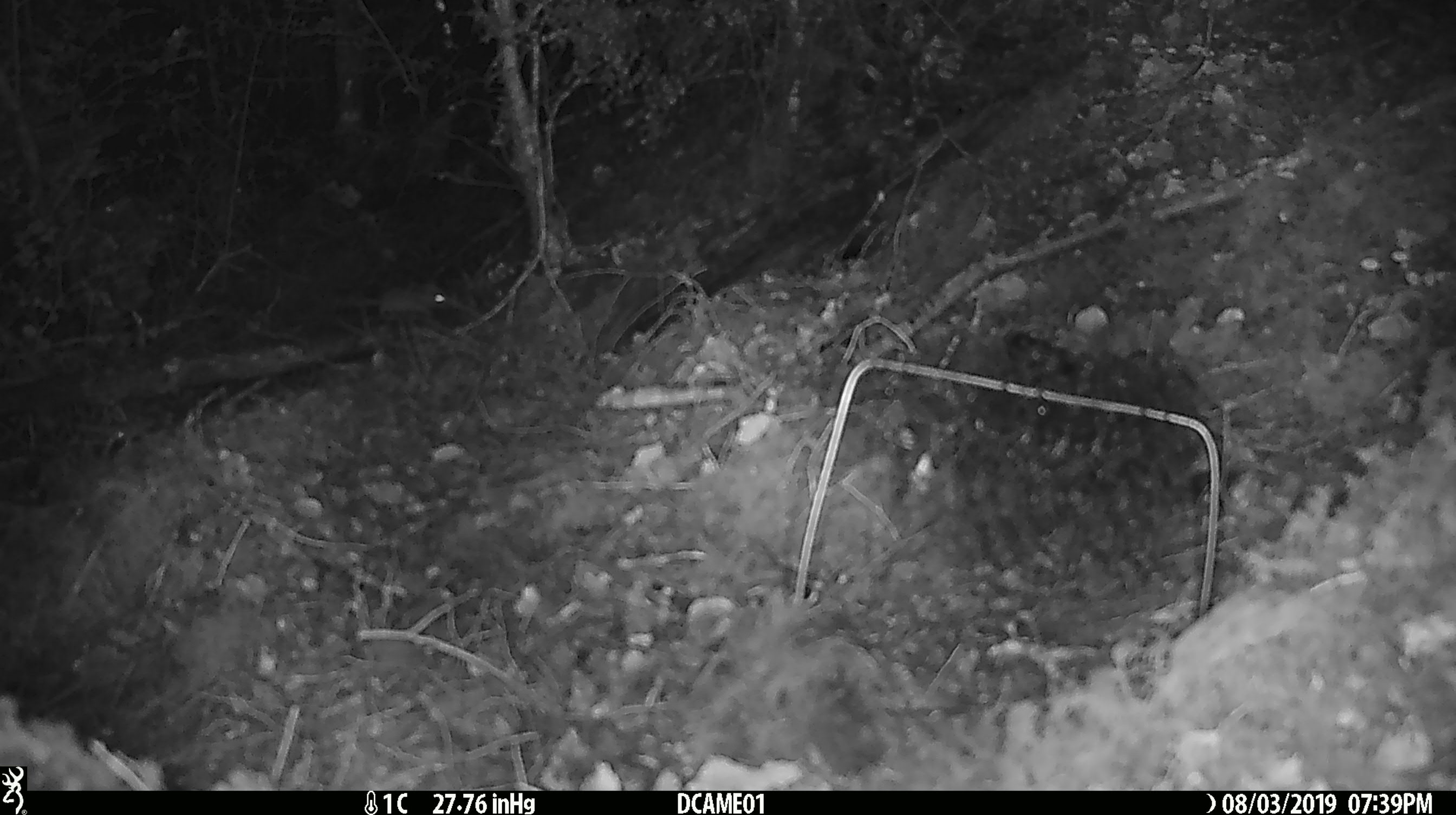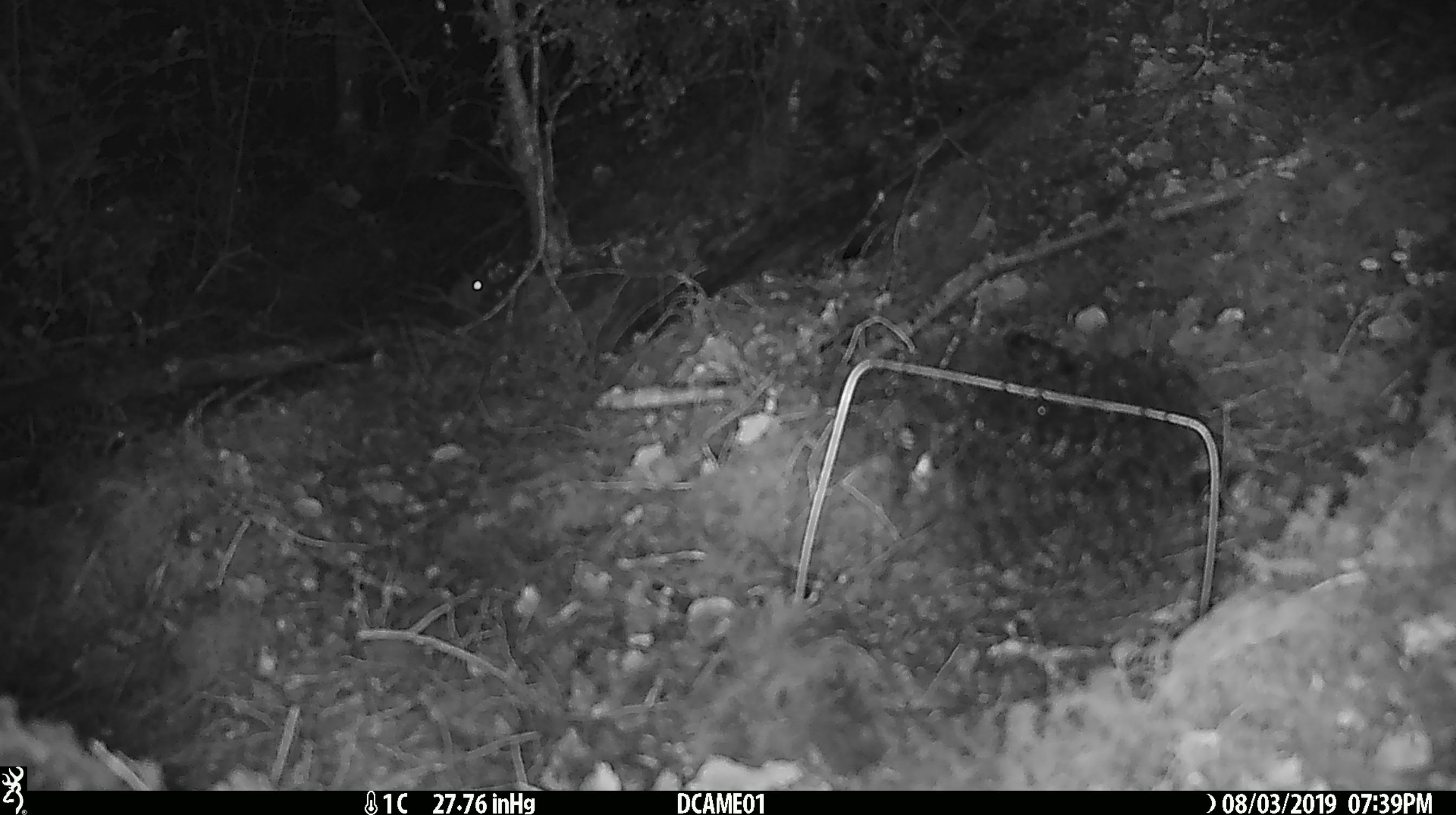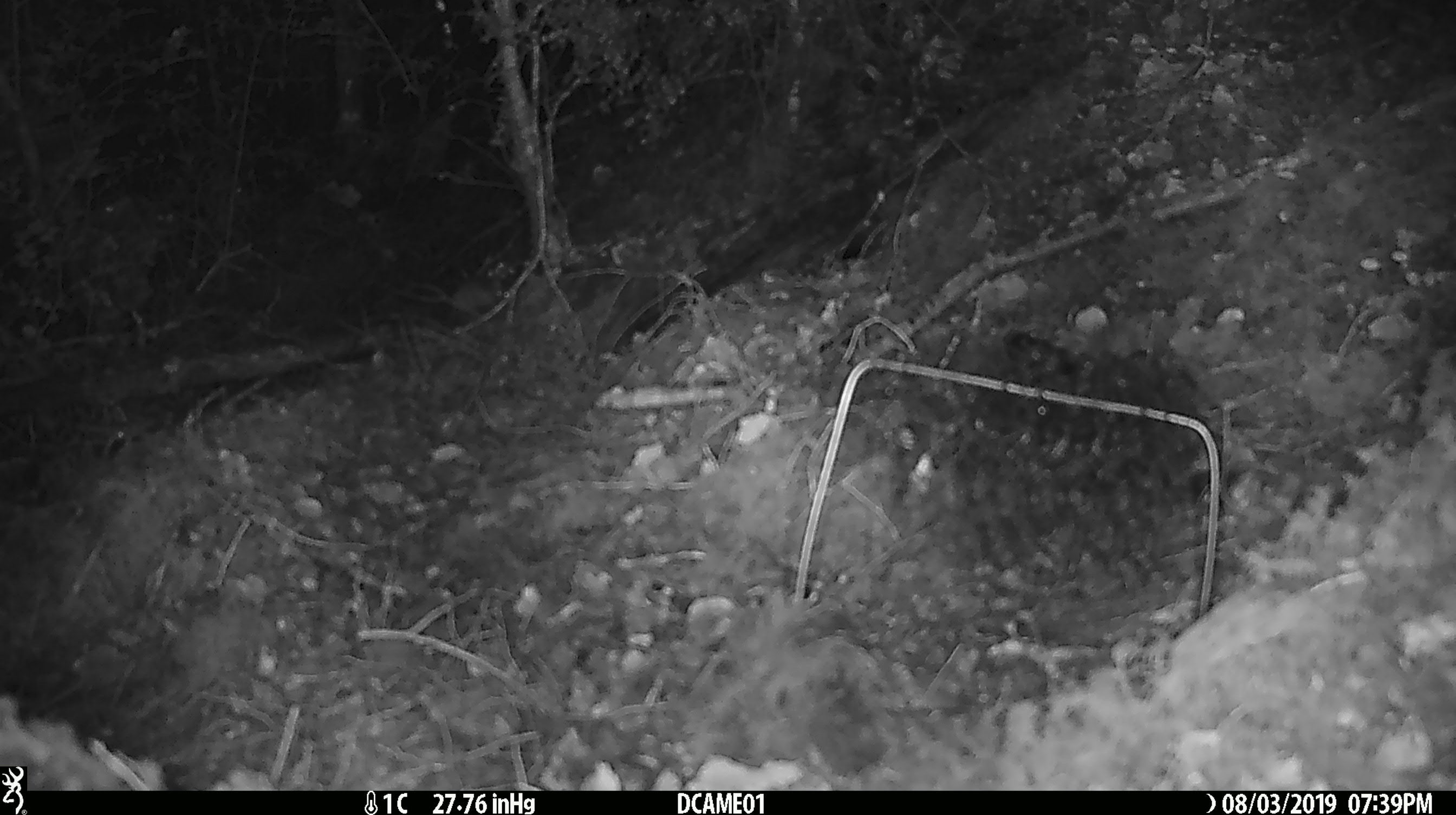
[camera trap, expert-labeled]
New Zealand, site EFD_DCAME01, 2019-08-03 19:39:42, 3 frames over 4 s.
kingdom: Animalia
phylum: Chordata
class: Mammalia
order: Rodentia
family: Muridae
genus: Mus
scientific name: Mus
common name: mouse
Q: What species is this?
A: Mouse (Mus).